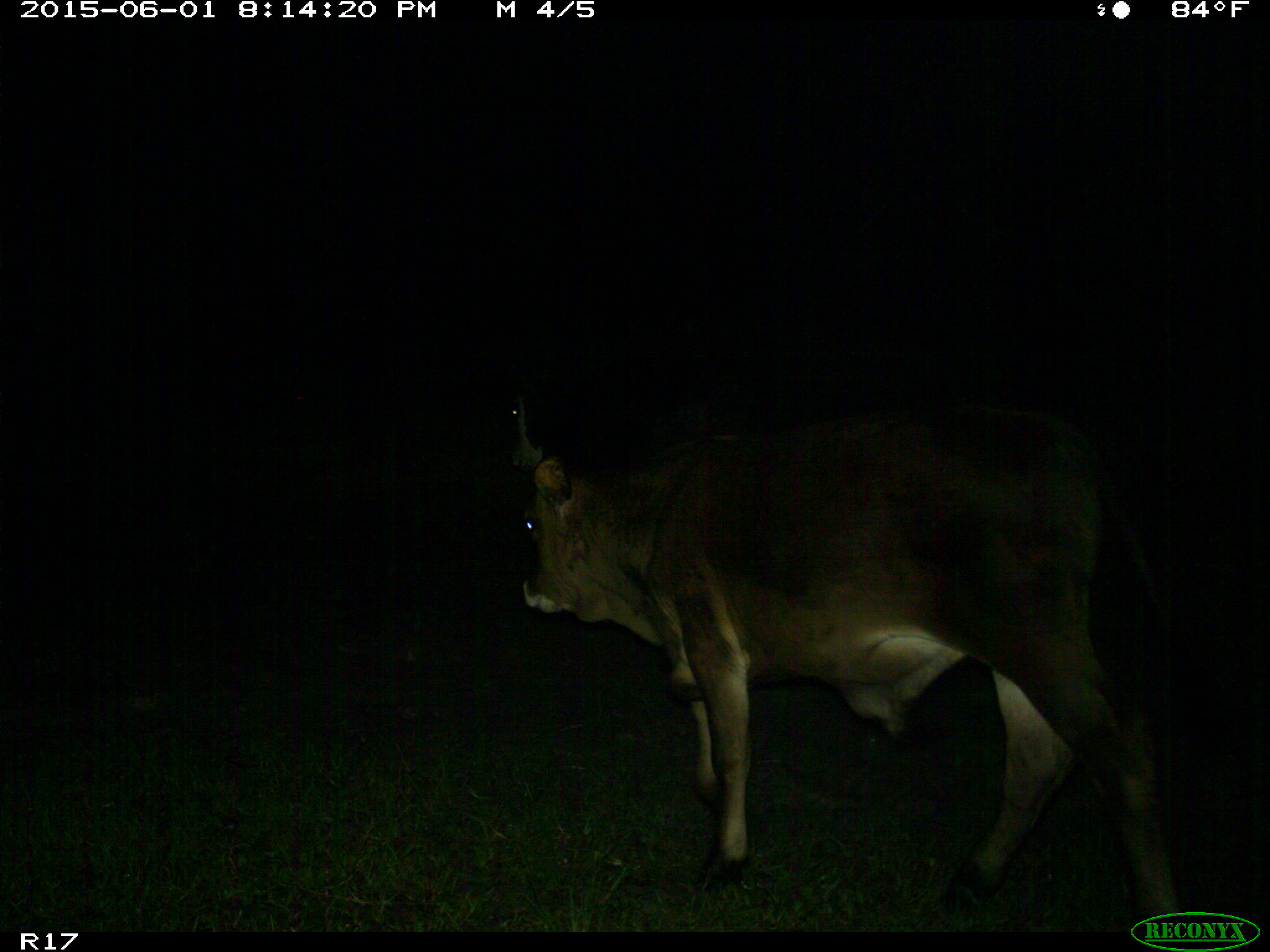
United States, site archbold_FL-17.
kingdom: Animalia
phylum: Chordata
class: Mammalia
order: Artiodactyla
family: Bovidae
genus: Bos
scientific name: Bos taurus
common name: domestic cow